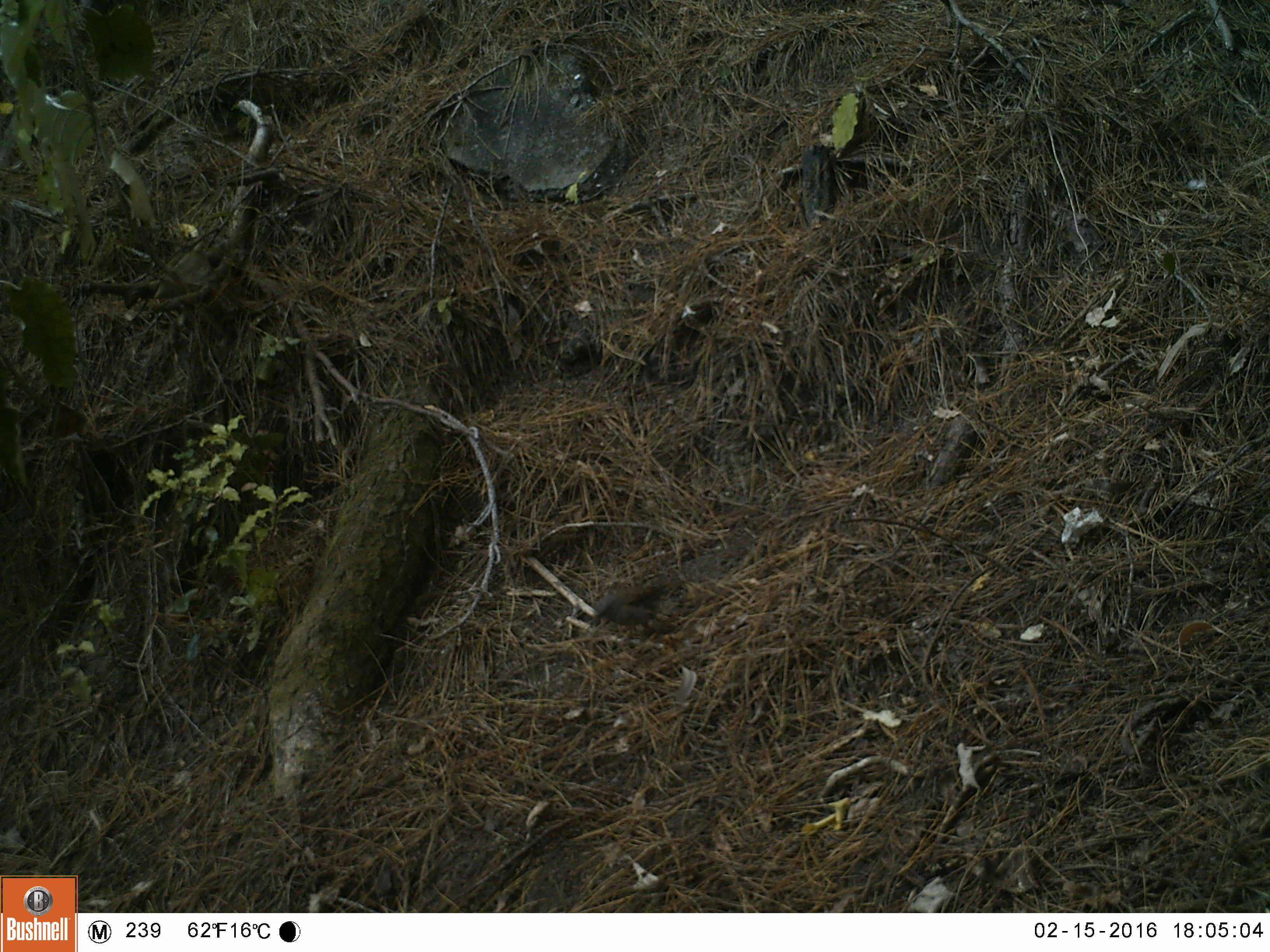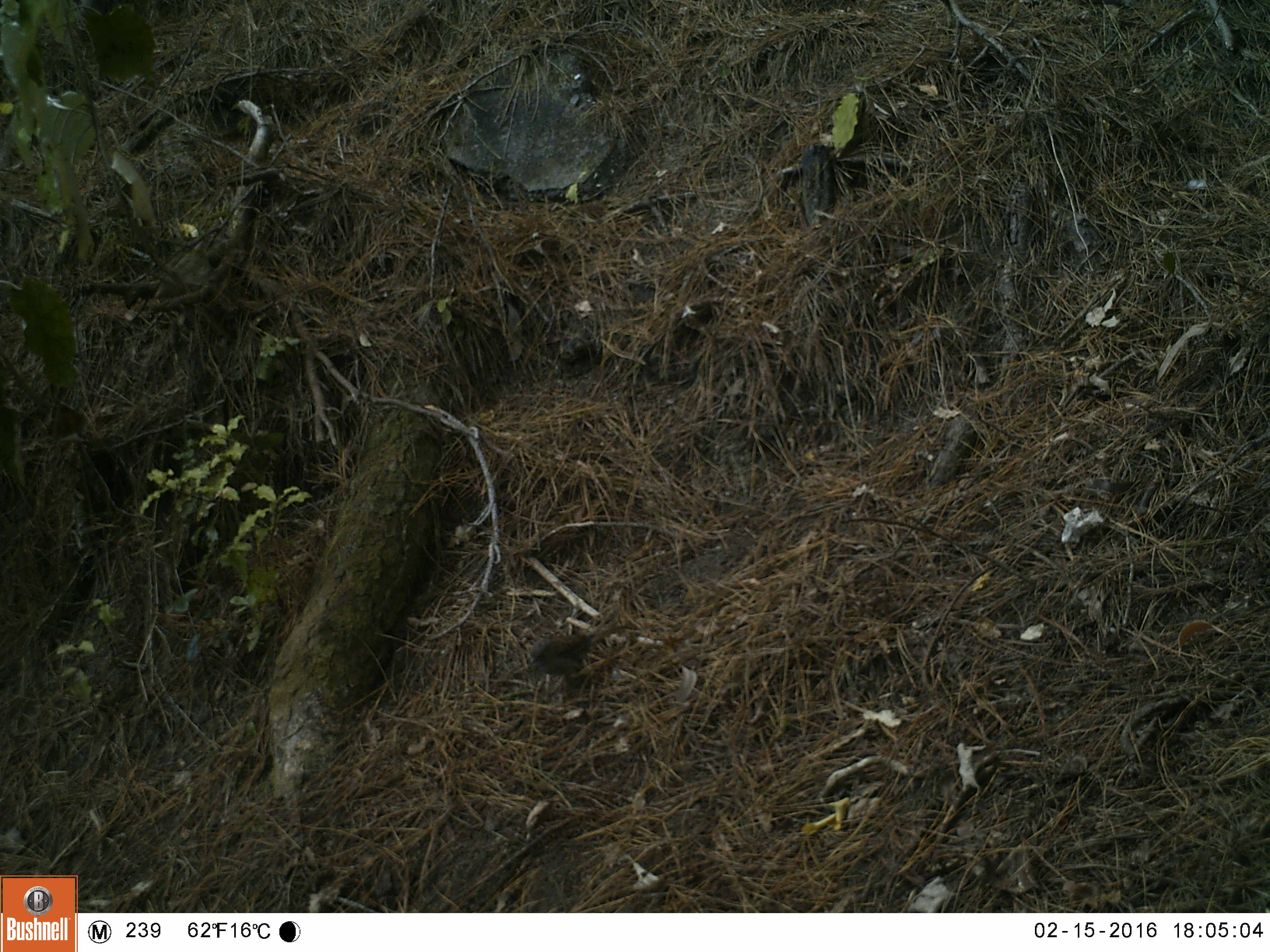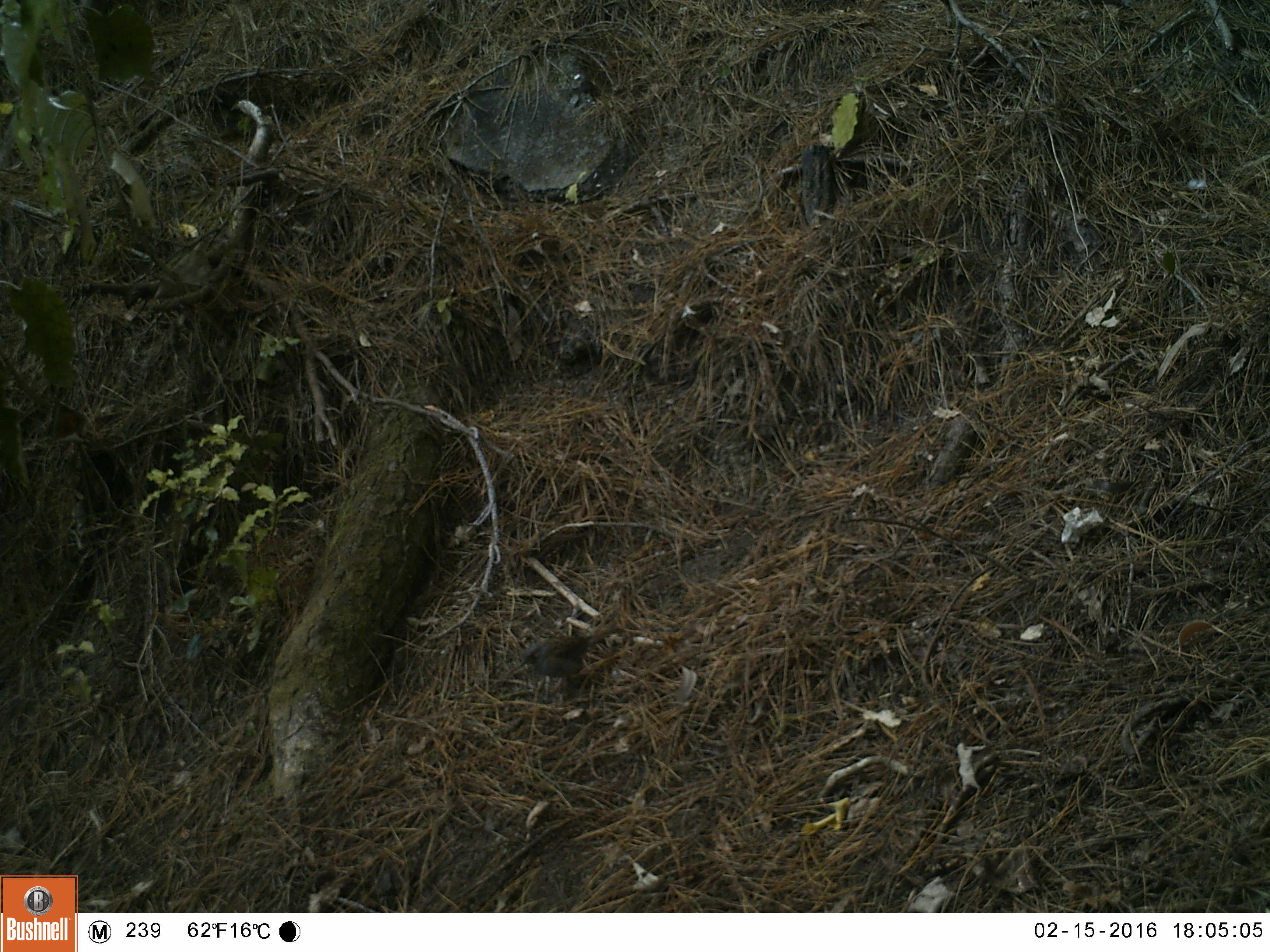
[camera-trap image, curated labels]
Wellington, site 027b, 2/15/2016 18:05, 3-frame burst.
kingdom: Animalia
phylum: Chordata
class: Aves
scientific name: Aves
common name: bird